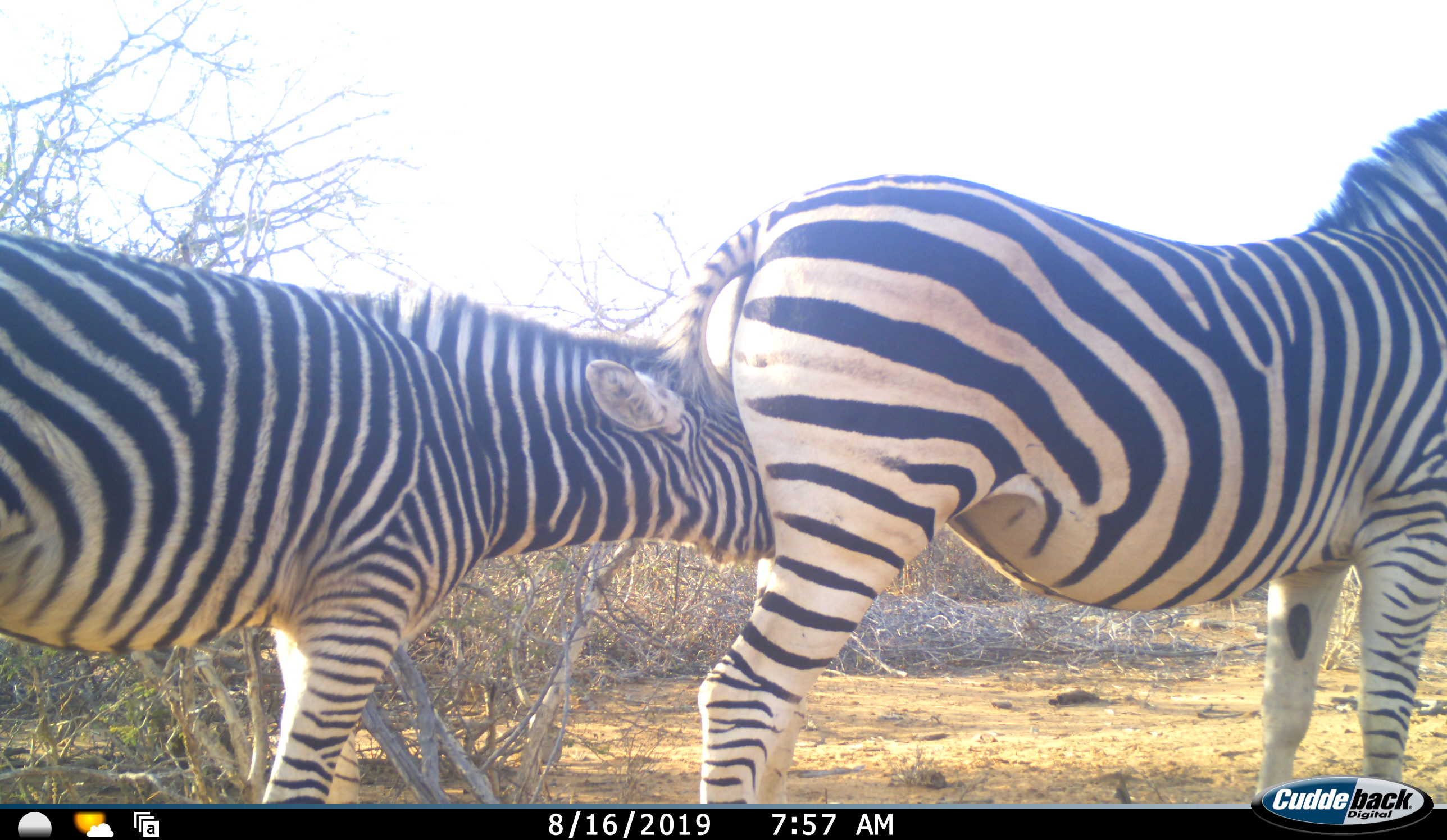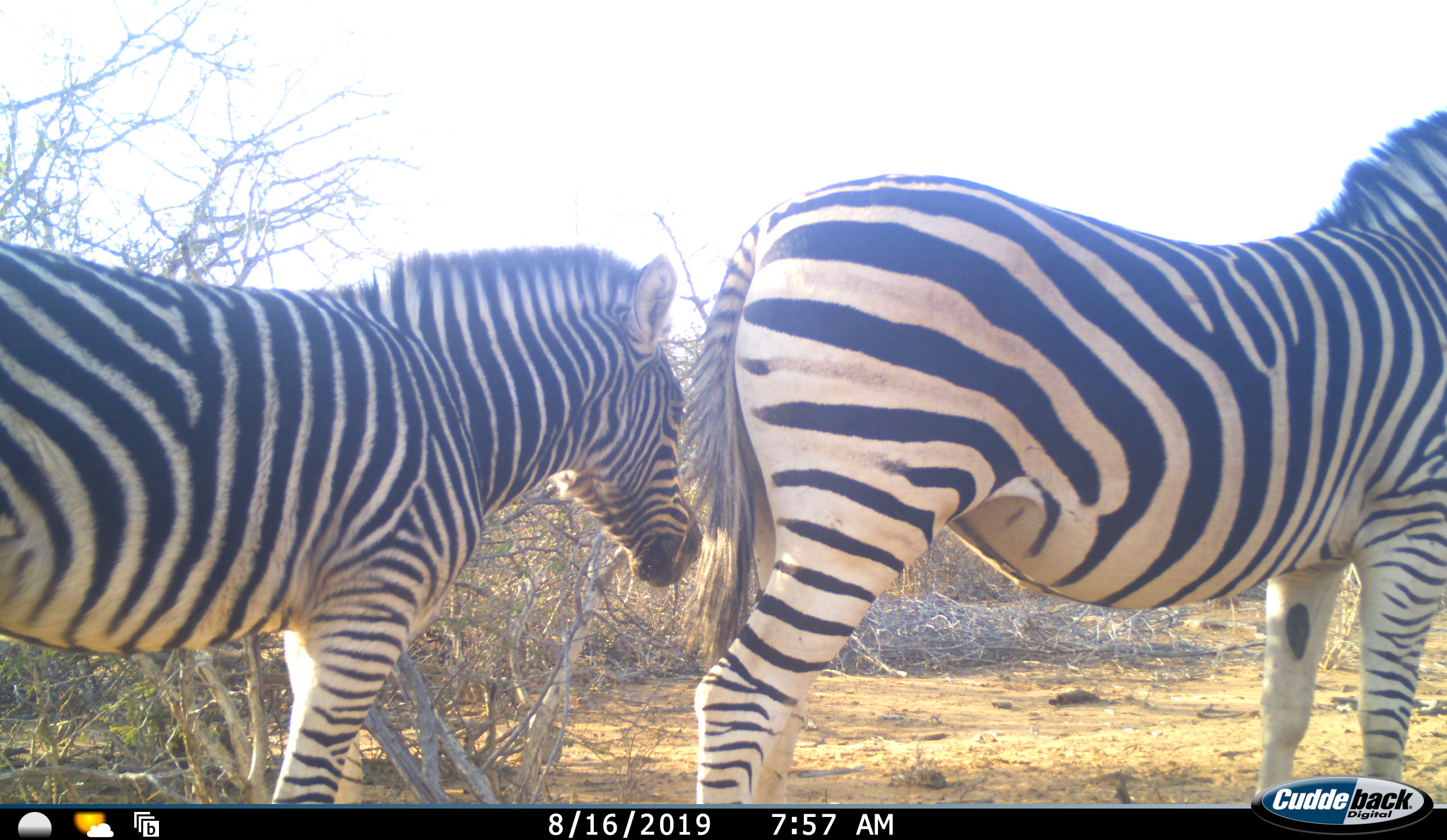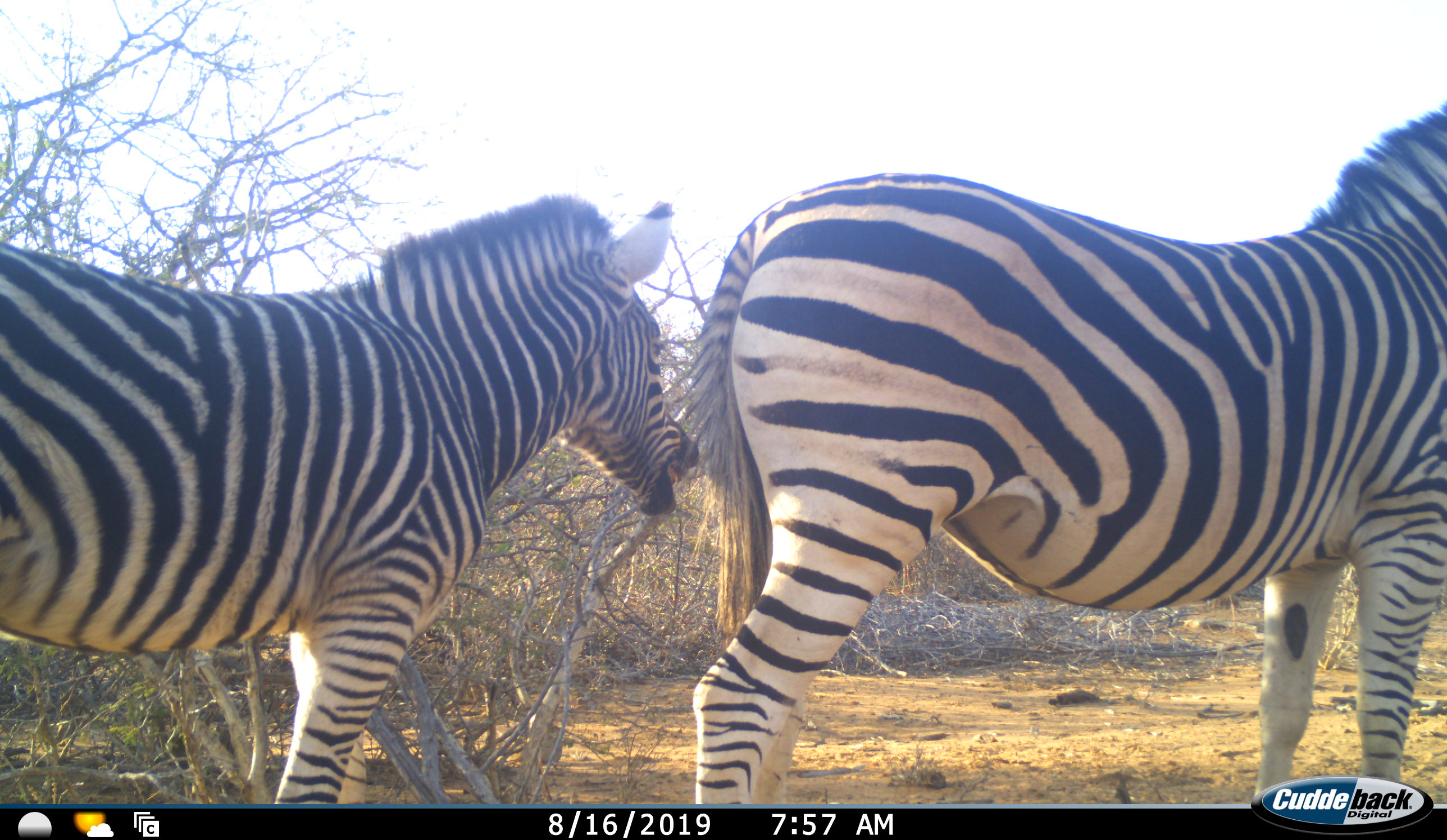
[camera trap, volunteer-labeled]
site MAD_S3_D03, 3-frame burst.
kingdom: Animalia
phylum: Chordata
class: Mammalia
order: Perissodactyla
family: Equidae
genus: Equus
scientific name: Equus quagga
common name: plains zebra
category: zebraplains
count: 2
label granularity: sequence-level